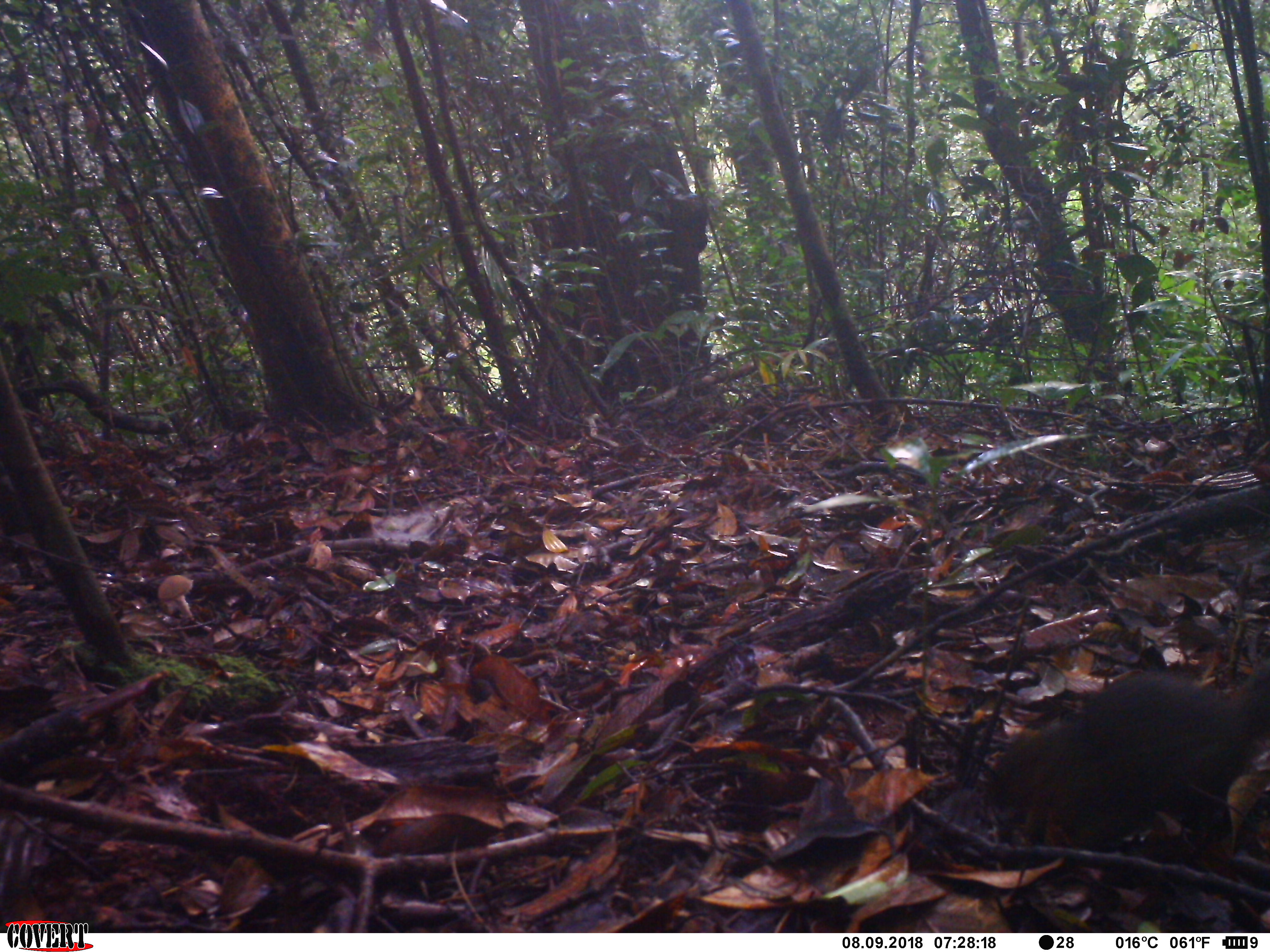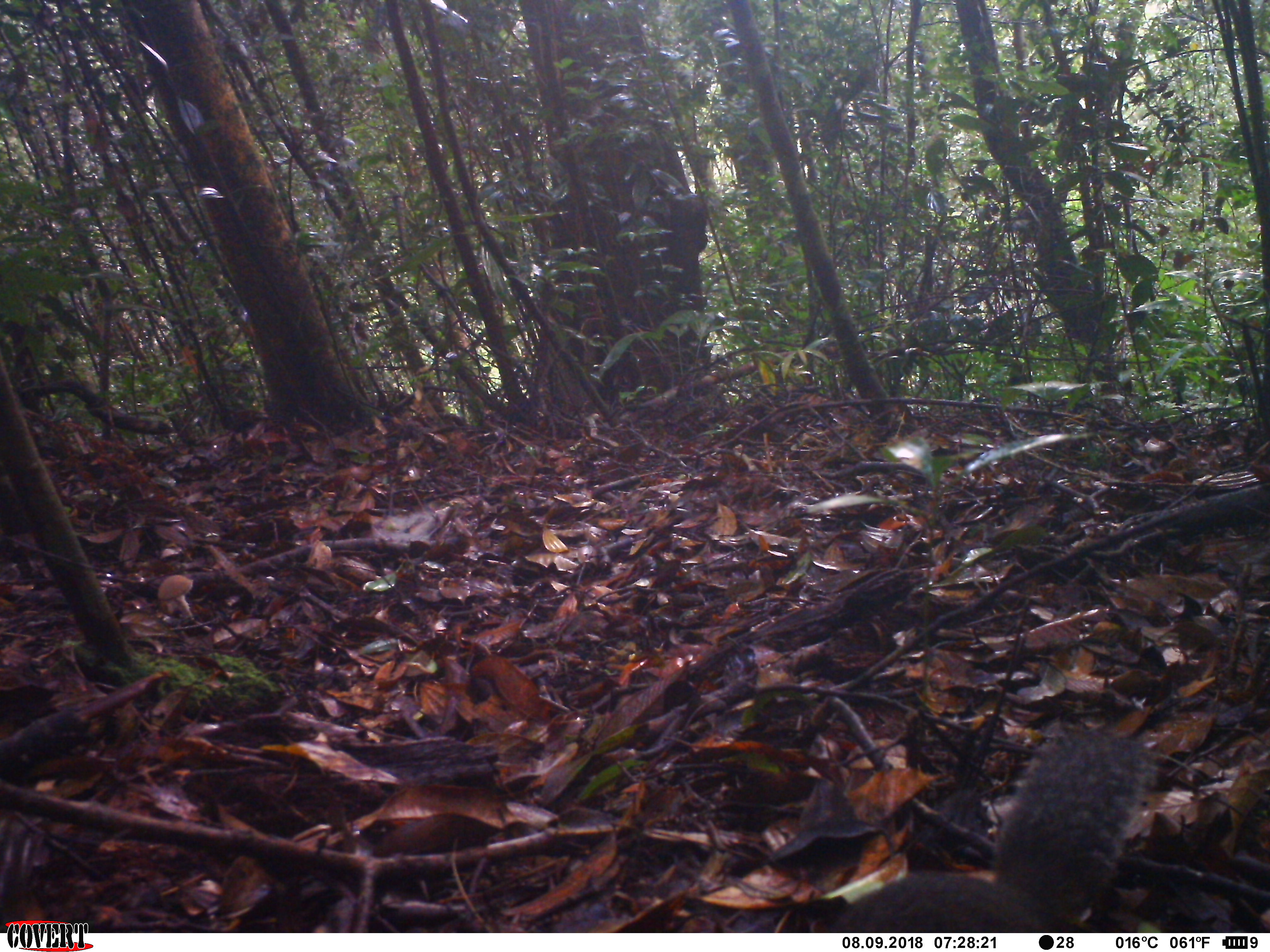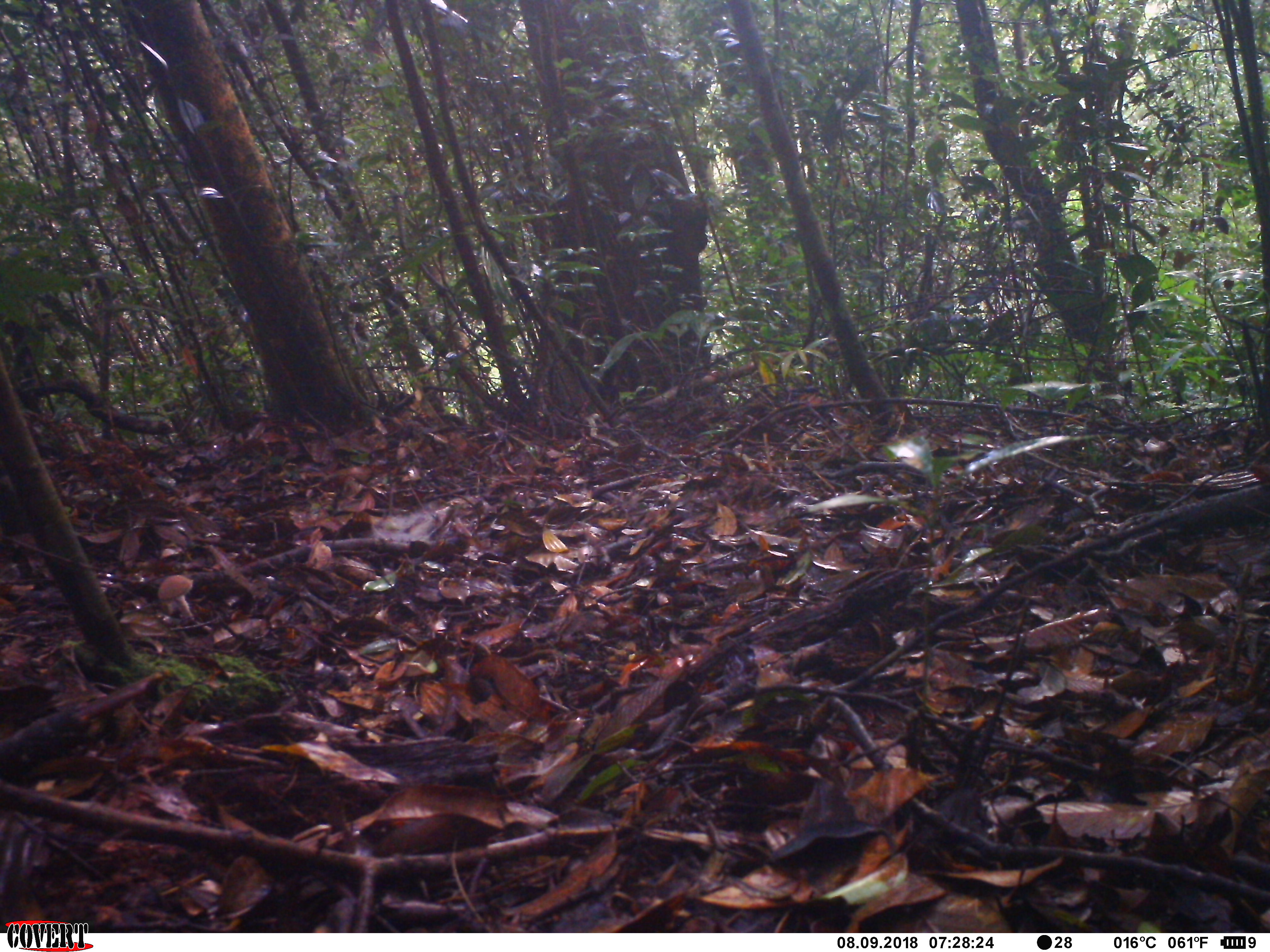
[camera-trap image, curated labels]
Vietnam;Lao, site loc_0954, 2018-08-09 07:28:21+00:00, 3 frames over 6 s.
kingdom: Animalia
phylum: Chordata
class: Mammalia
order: Rodentia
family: Sciuridae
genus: Dremomys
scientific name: Dremomys rufigenis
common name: red-cheeked squirrel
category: red cheeked squirrel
Red cheeked squirrel (red-cheeked squirrel) (Dremomys rufigenis). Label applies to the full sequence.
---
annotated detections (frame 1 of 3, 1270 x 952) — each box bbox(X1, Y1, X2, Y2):
red cheeked squirrel: bbox(981, 658, 1270, 852)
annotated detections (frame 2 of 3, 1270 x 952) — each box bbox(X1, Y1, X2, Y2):
red cheeked squirrel: bbox(828, 722, 1150, 933)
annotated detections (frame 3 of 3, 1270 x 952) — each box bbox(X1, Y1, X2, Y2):
red cheeked squirrel: bbox(0, 809, 49, 922)